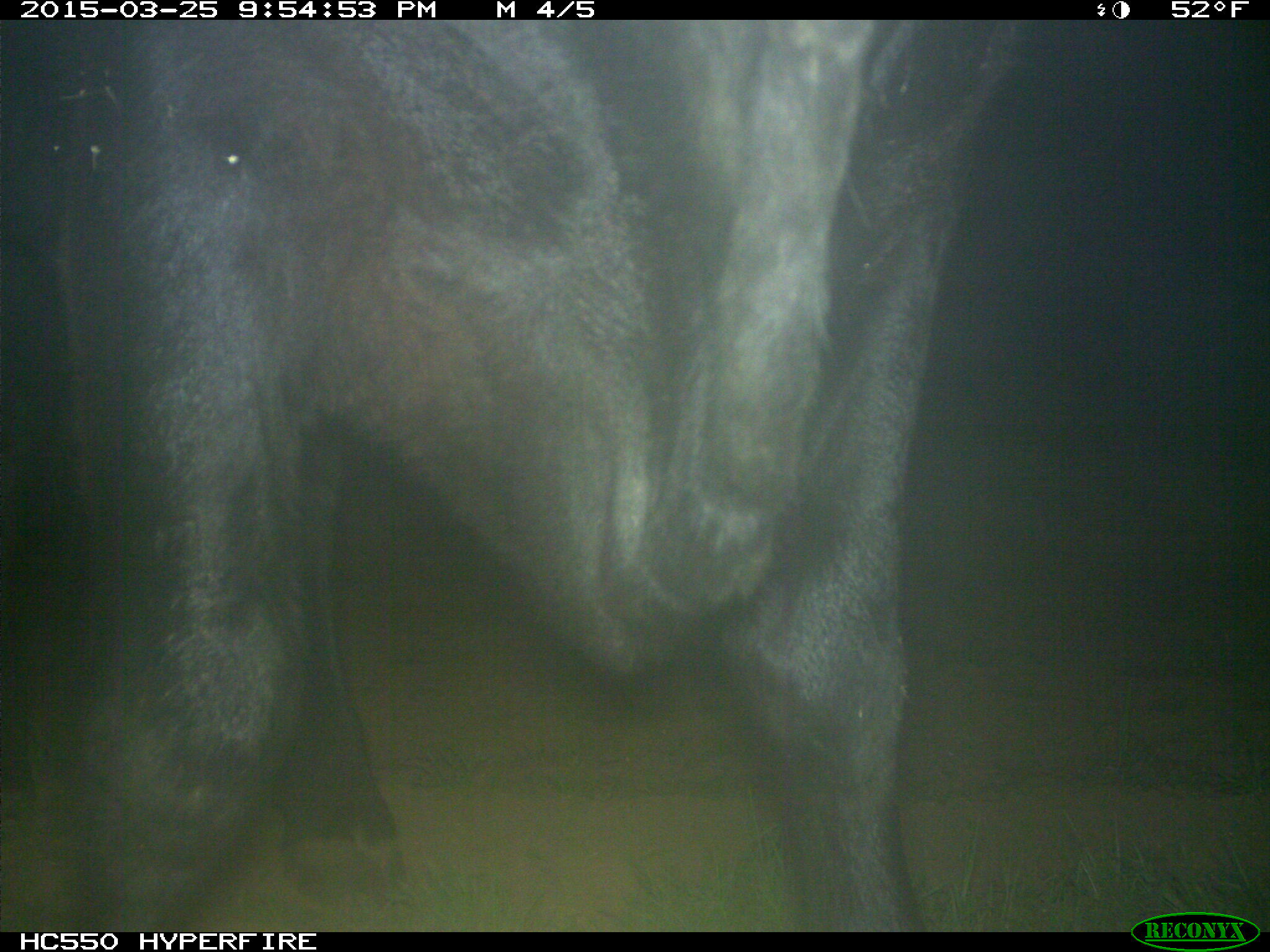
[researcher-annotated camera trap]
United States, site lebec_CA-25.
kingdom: Animalia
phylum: Chordata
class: Mammalia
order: Artiodactyla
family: Bovidae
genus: Bos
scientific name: Bos taurus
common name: domestic cow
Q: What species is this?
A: Bos taurus (domestic cow).